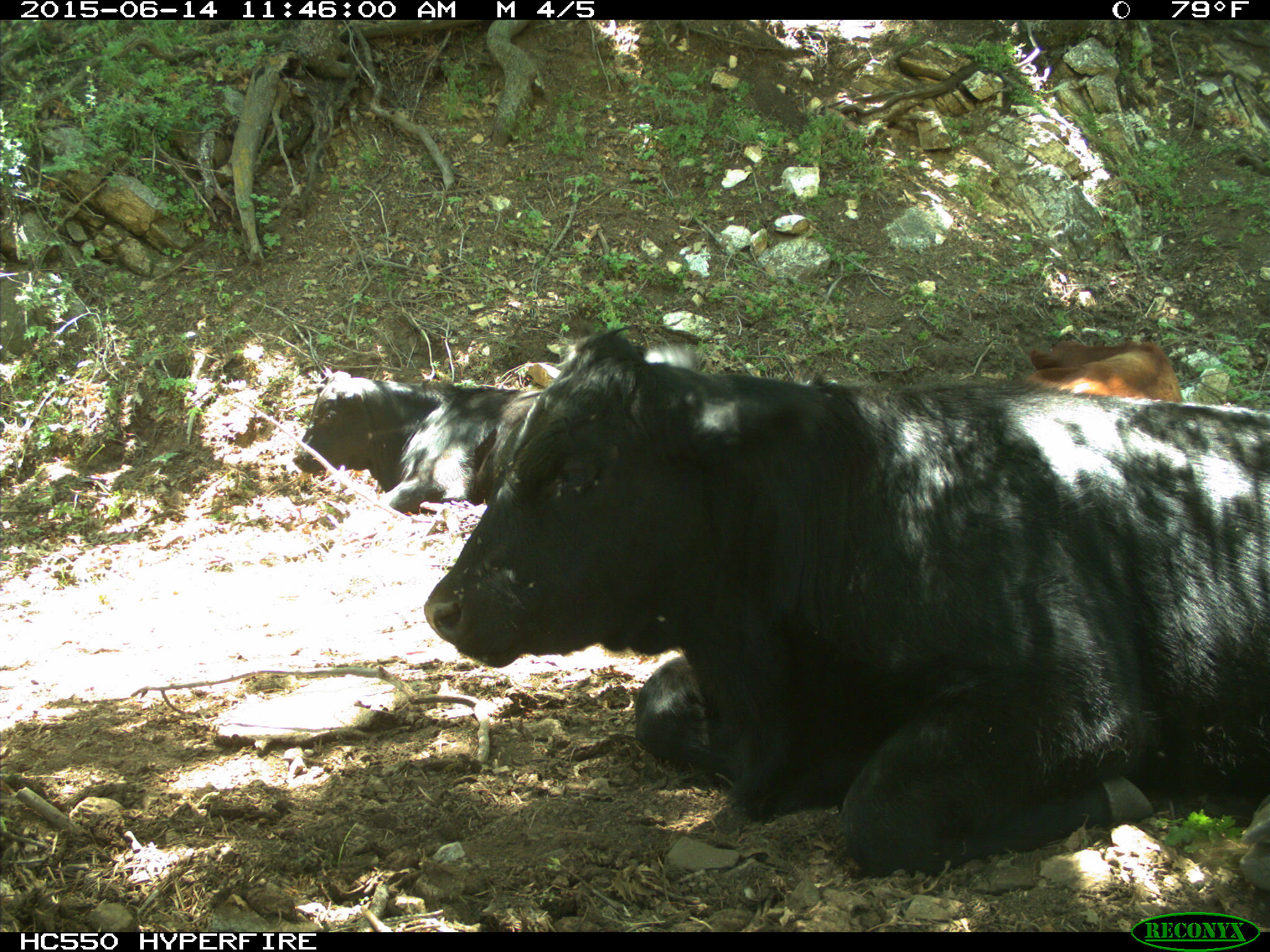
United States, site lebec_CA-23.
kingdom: Animalia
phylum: Chordata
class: Mammalia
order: Artiodactyla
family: Bovidae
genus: Bos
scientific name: Bos taurus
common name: domestic cow